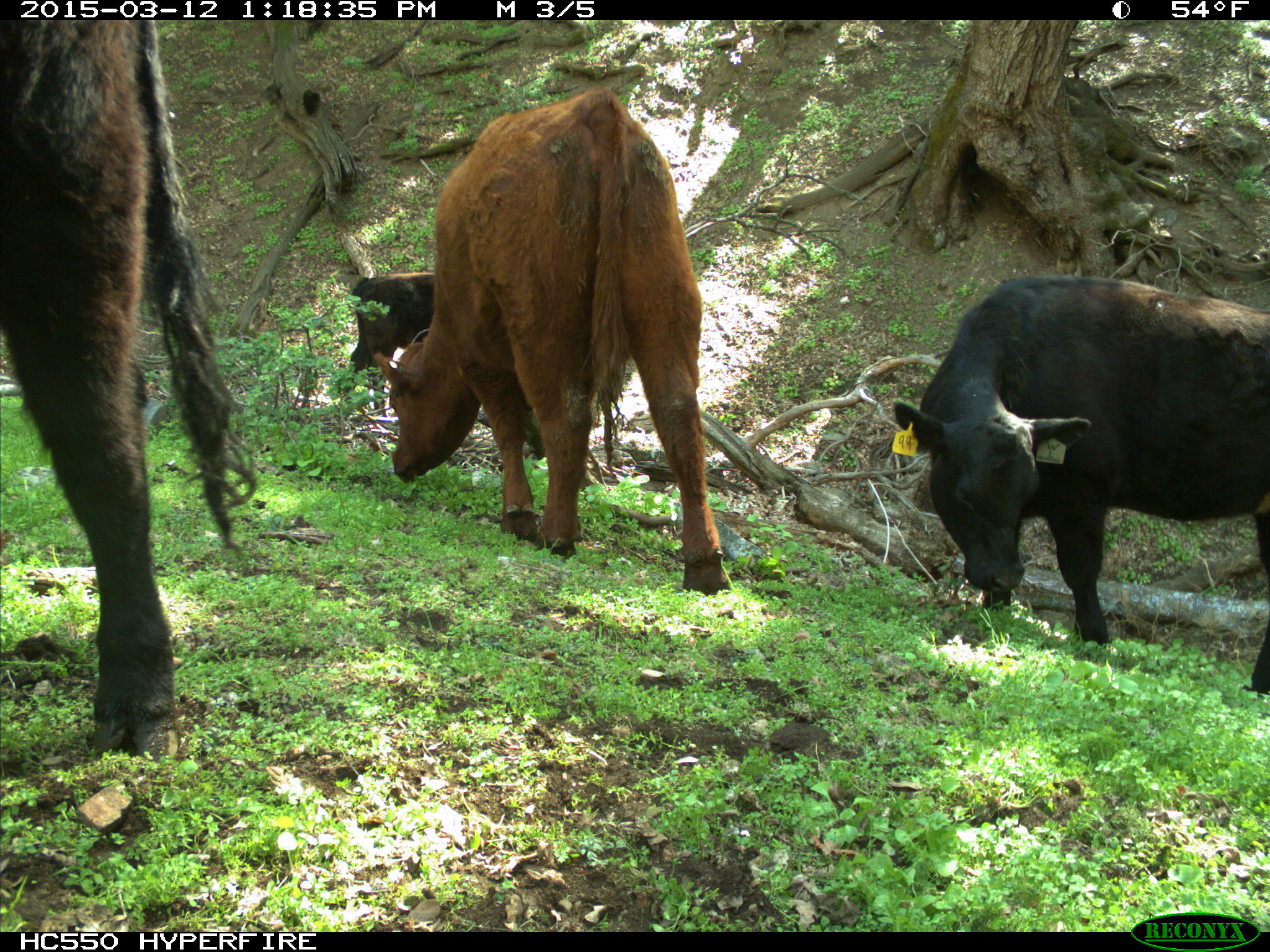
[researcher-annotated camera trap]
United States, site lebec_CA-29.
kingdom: Animalia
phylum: Chordata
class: Mammalia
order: Artiodactyla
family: Bovidae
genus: Bos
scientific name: Bos taurus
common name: domestic cow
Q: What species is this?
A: Bos taurus (domestic cow).